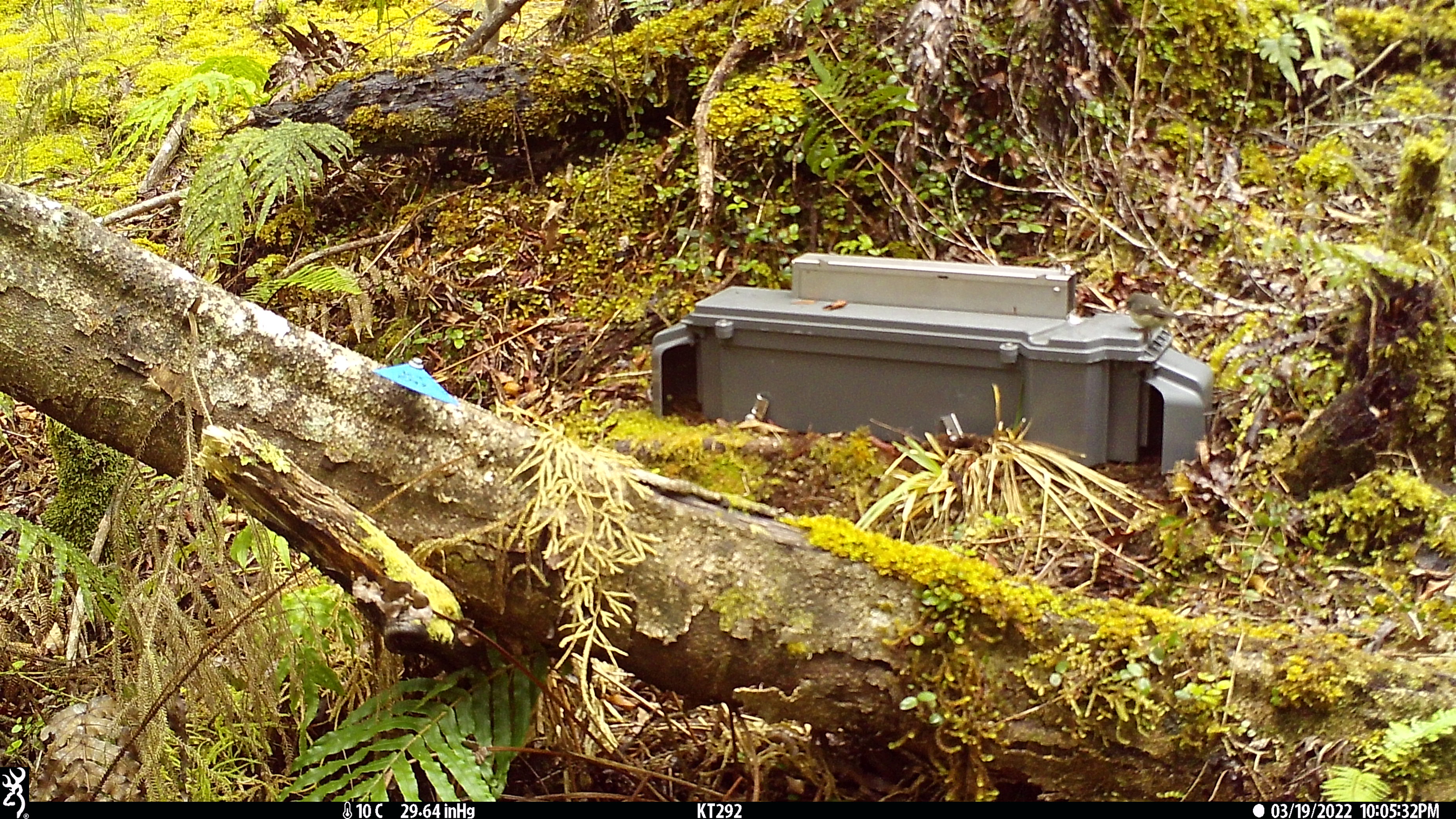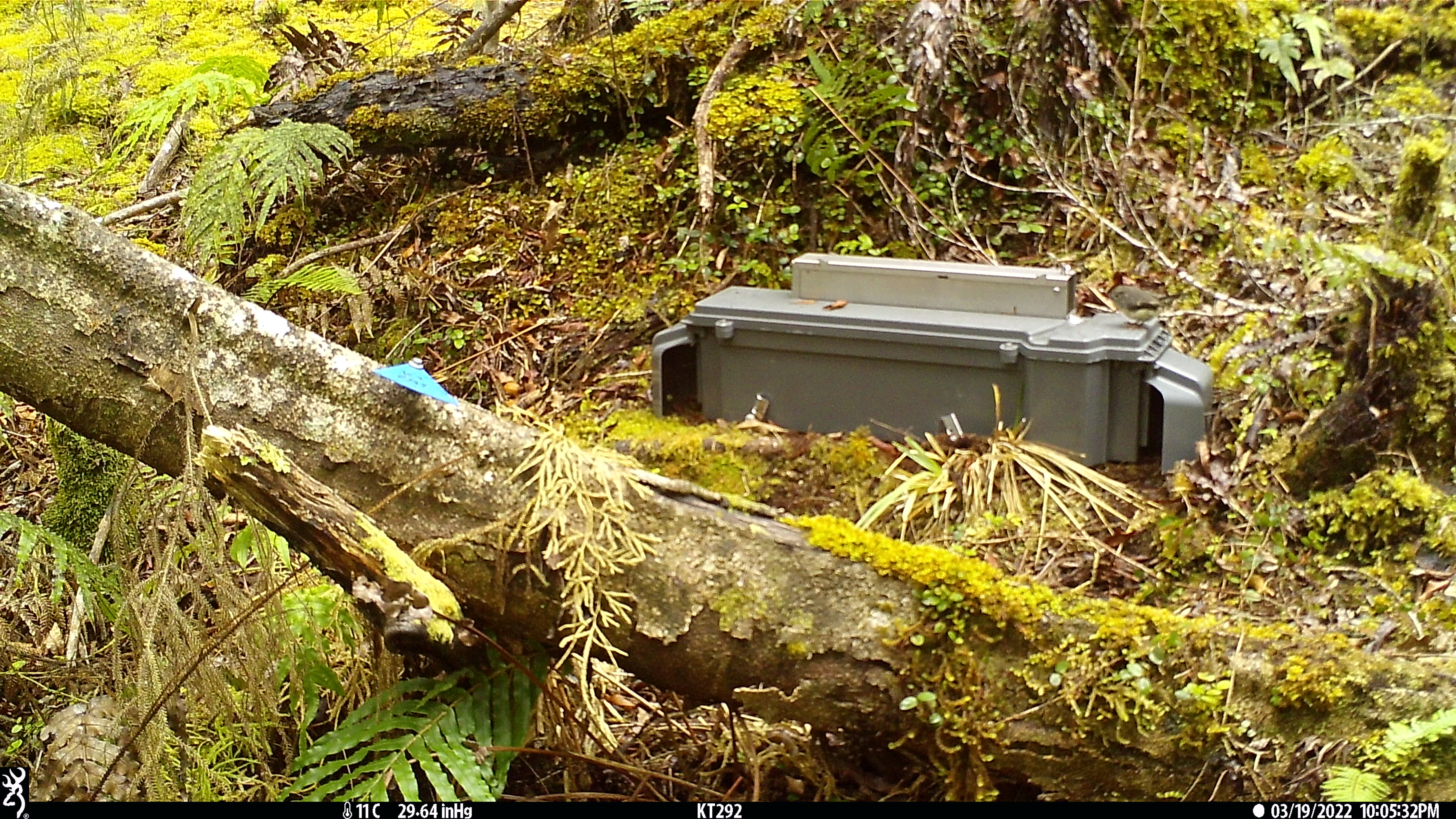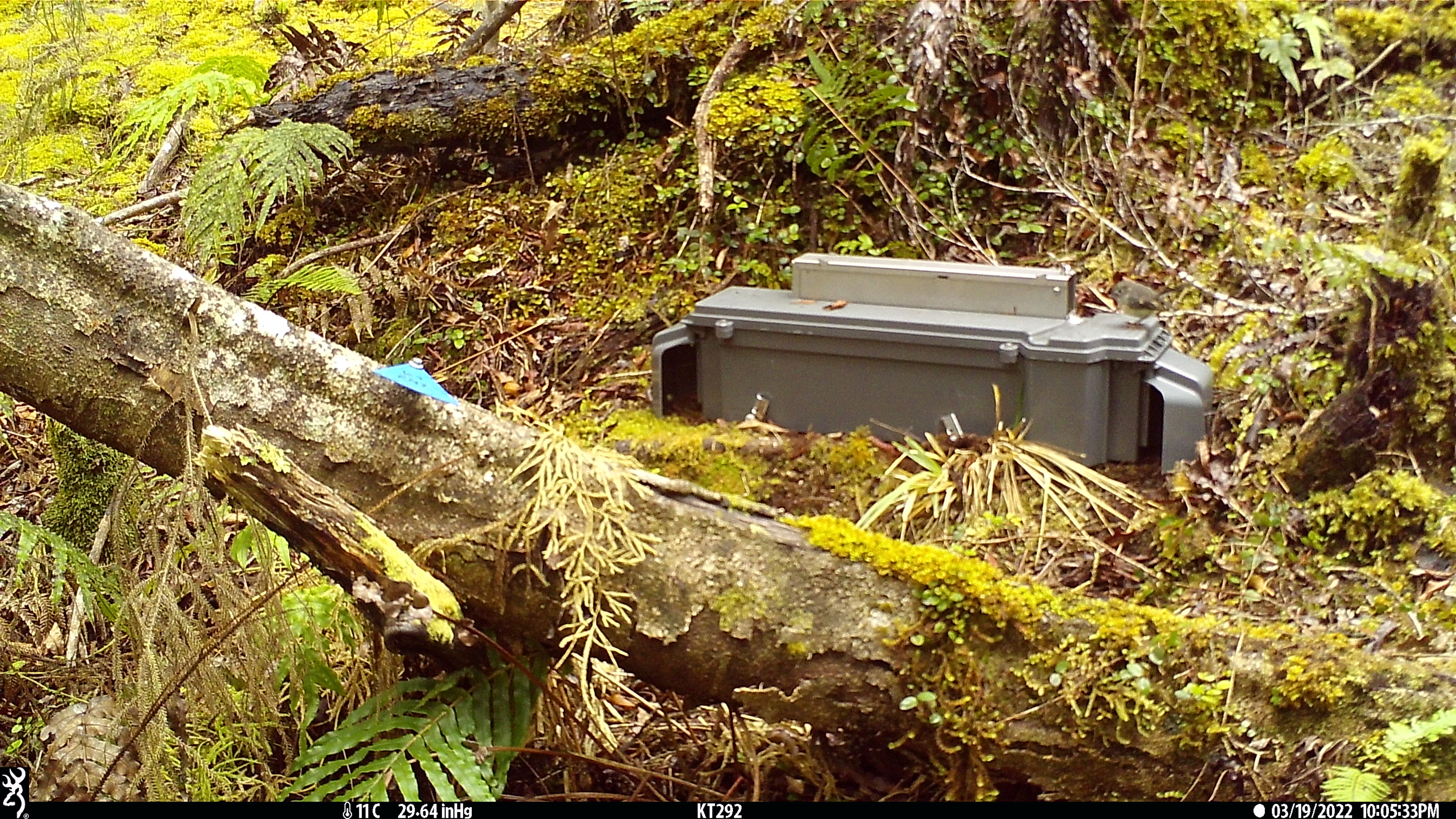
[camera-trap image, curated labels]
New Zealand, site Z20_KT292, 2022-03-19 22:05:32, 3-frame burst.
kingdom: Animalia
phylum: Chordata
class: Aves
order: Passeriformes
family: Petroicidae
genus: Petroica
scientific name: Petroica macrocephala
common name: tomtit